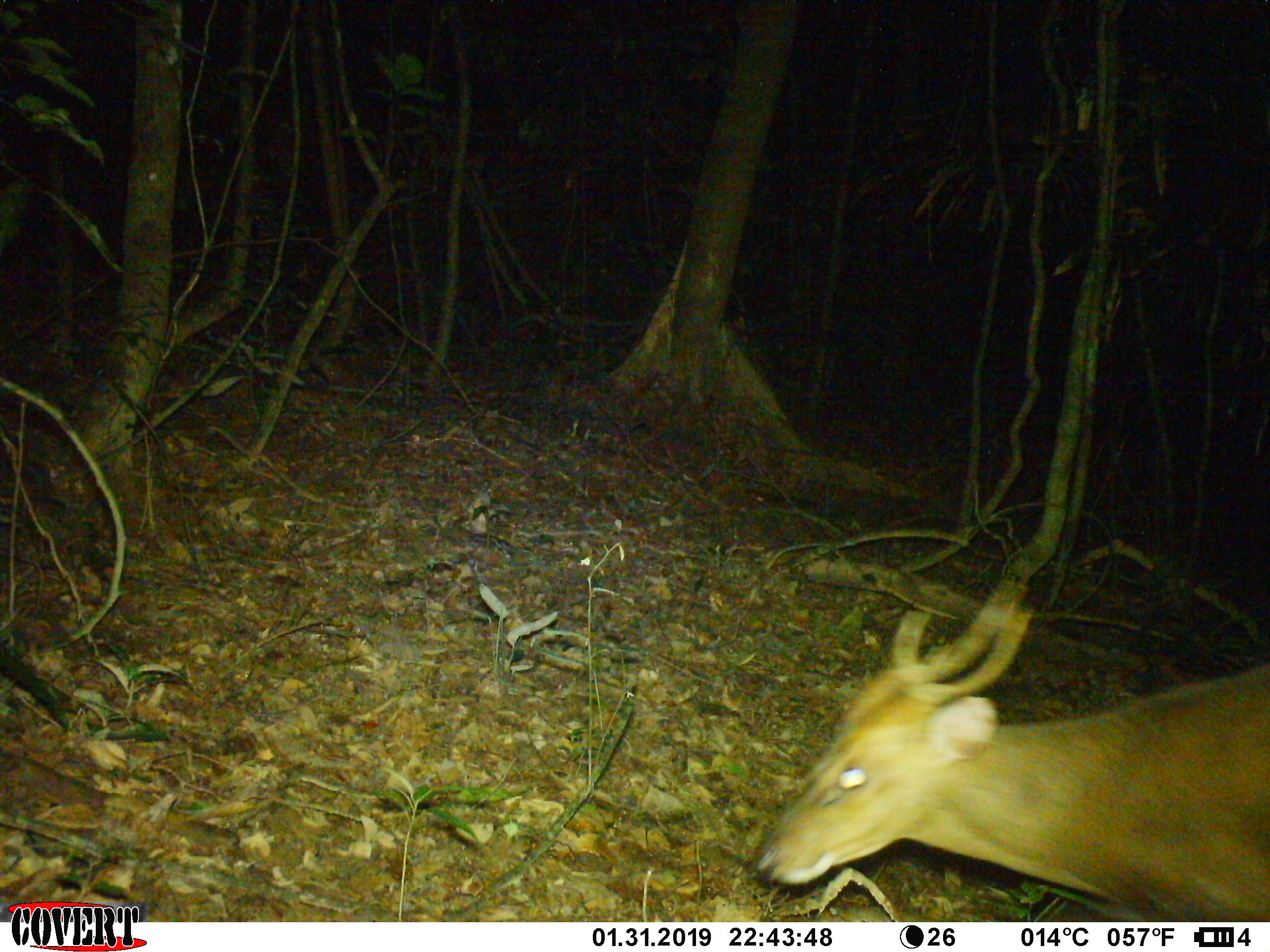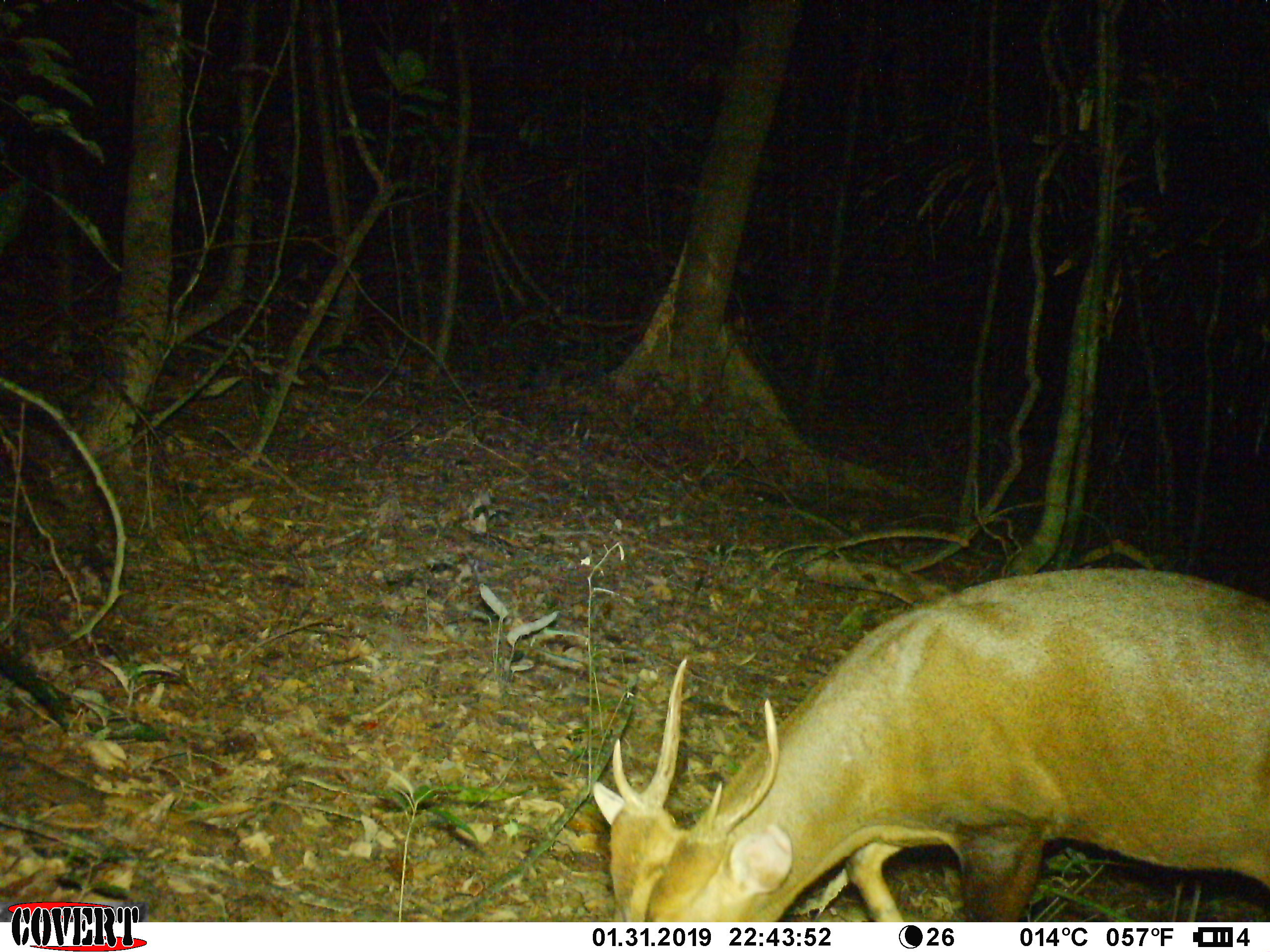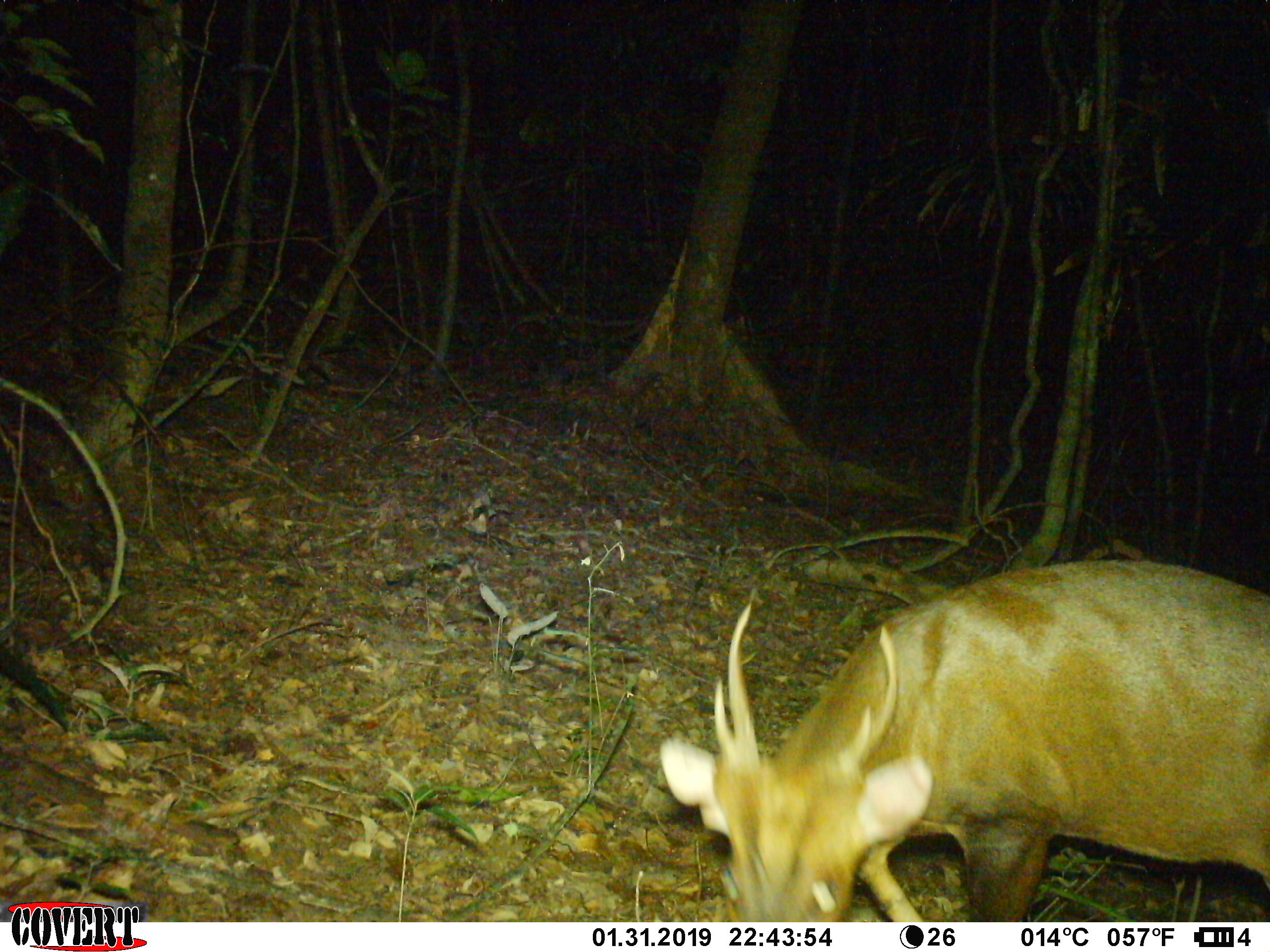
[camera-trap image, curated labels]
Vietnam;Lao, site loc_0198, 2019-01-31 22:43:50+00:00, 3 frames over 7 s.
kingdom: Animalia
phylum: Chordata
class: Mammalia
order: Artiodactyla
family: Cervidae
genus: Muntiacus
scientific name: Muntiacus vuquangensis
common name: large-antlered muntjac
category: large antlered muntjac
Large antlered muntjac (large-antlered muntjac) (Muntiacus vuquangensis). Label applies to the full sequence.